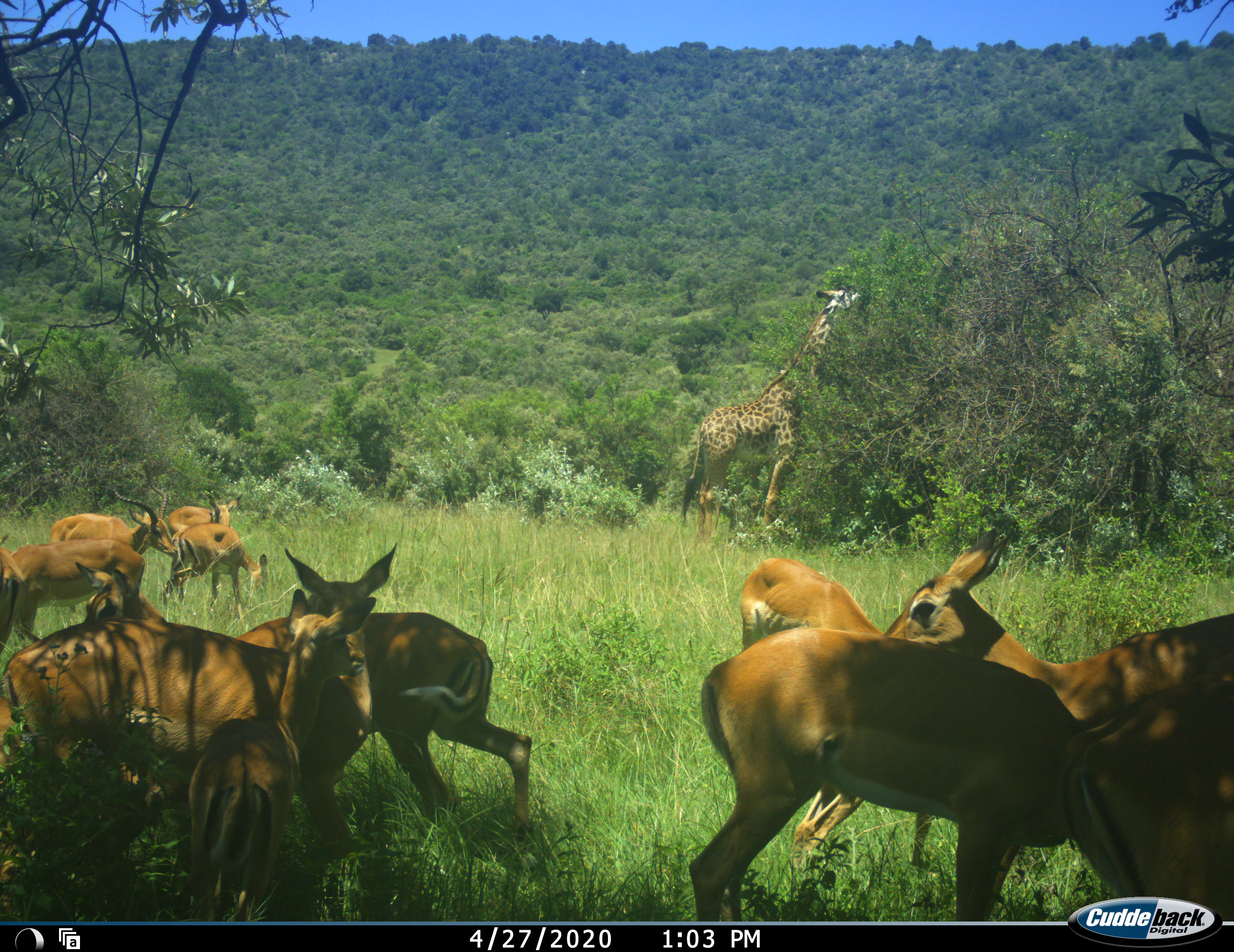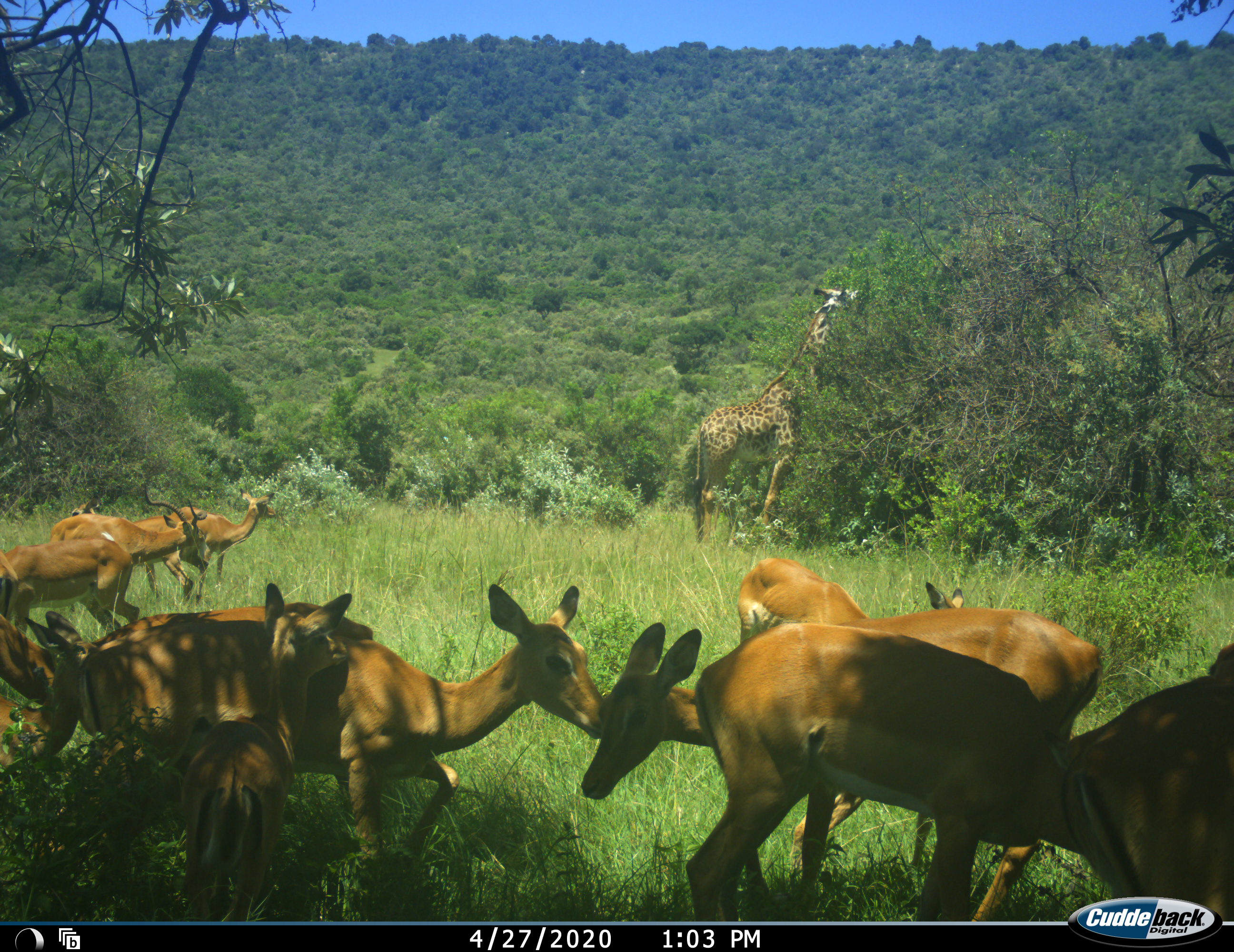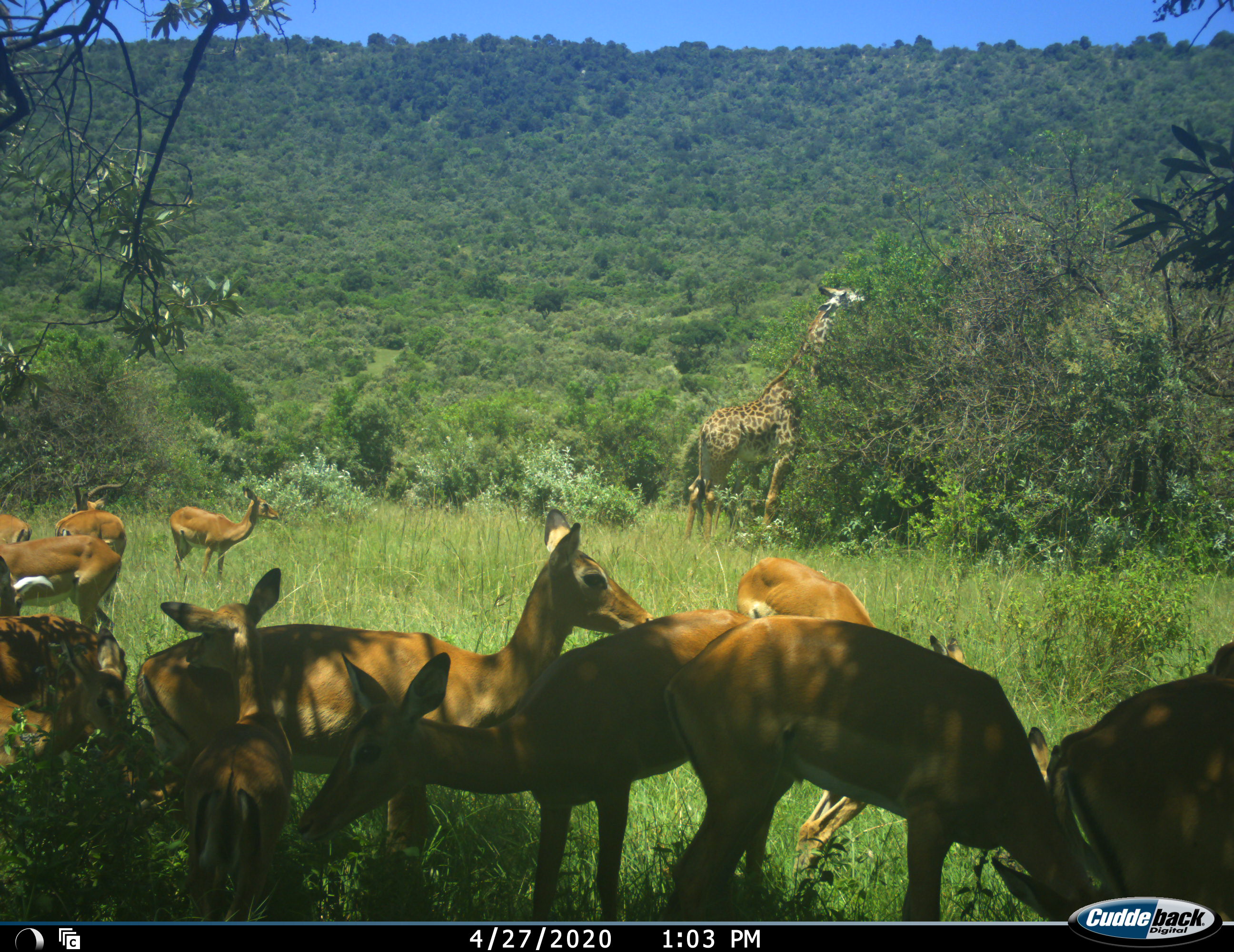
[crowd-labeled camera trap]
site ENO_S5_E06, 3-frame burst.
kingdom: Animalia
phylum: Chordata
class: Mammalia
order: Artiodactyla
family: Giraffidae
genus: Giraffa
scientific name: Giraffa camelopardalis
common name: giraffe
Giraffe (Giraffa camelopardalis), count 1. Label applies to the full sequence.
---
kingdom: Animalia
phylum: Chordata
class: Mammalia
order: Artiodactyla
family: Bovidae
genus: Aepyceros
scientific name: Aepyceros melampus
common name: impala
Impala (Aepyceros melampus), count 11-50. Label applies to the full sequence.